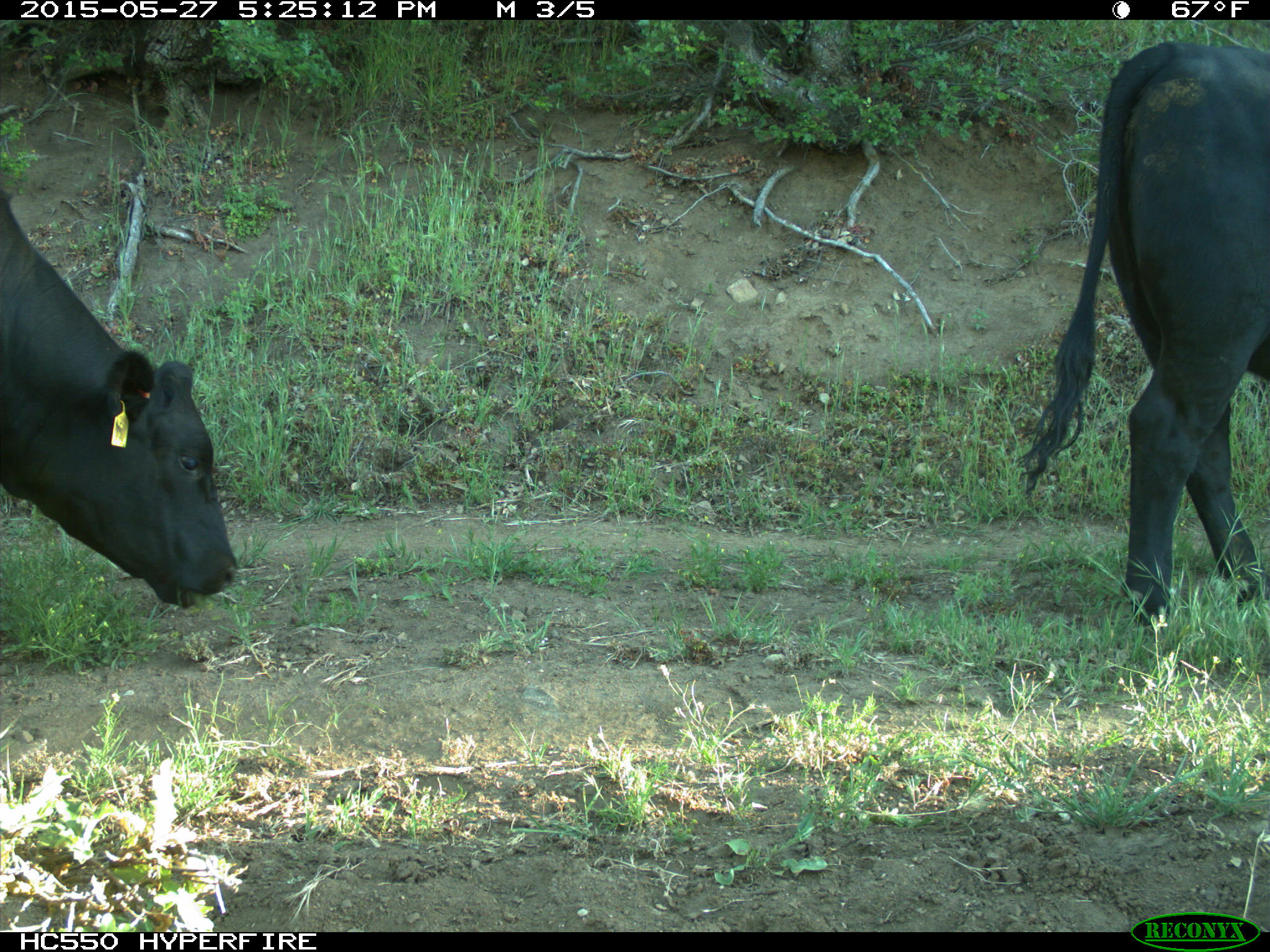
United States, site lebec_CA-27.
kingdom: Animalia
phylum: Chordata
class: Mammalia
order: Artiodactyla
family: Bovidae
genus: Bos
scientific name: Bos taurus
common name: domestic cow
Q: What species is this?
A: Bos taurus (domestic cow).